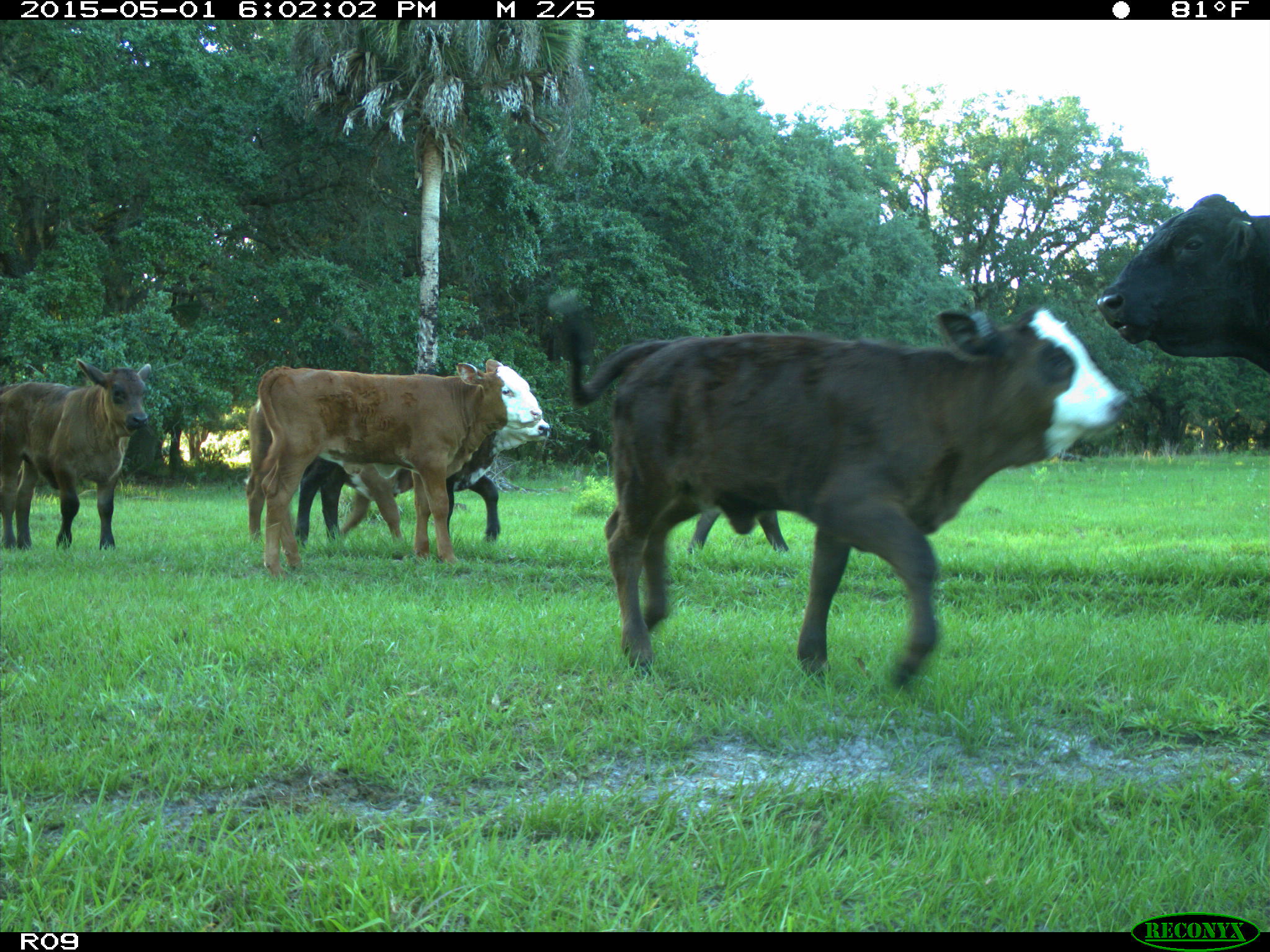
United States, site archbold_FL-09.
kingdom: Animalia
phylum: Chordata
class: Mammalia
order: Artiodactyla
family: Bovidae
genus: Bos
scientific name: Bos taurus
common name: domestic cow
Bos taurus (domestic cow).